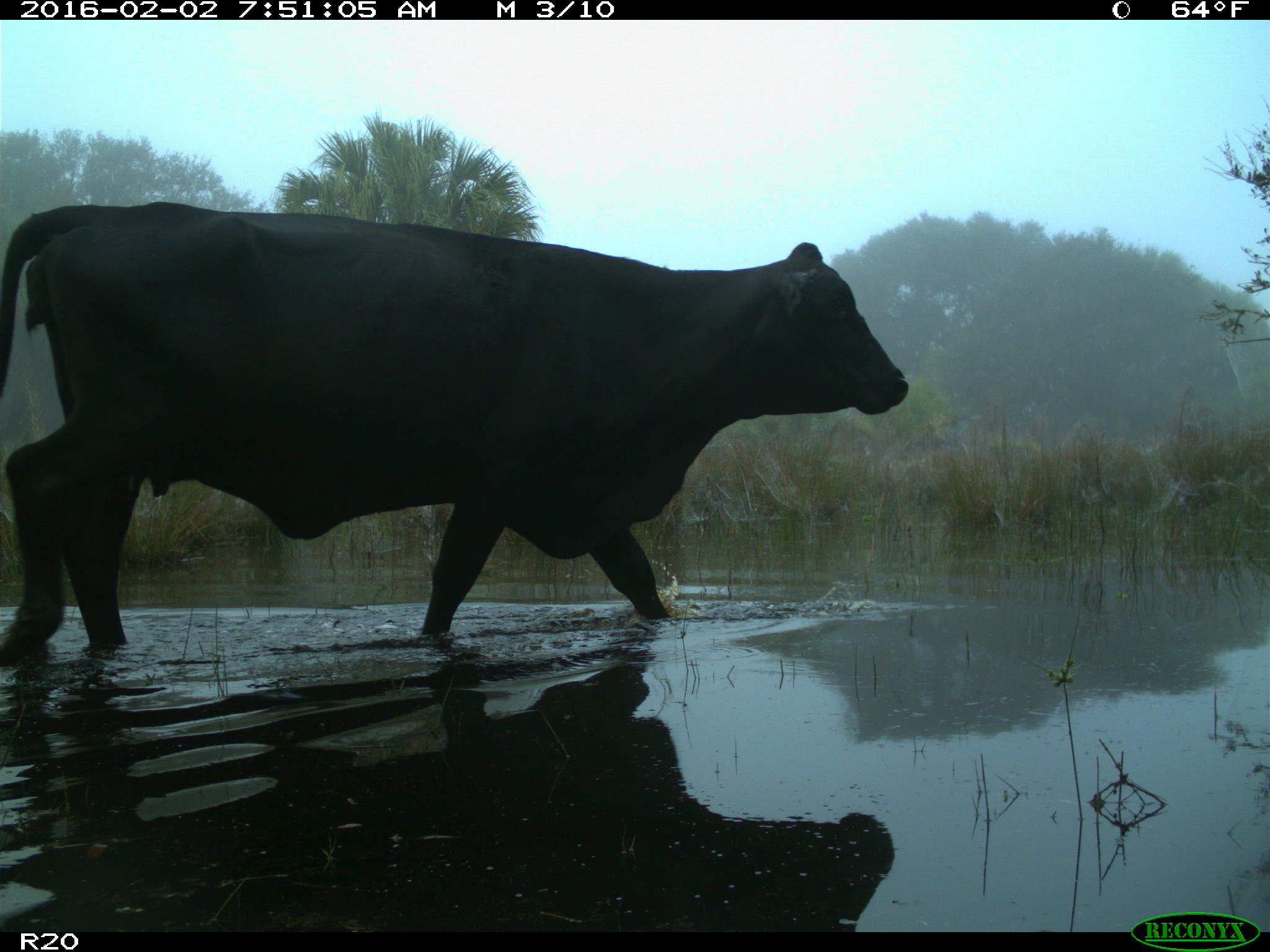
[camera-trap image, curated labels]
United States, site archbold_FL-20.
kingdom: Animalia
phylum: Chordata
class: Mammalia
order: Artiodactyla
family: Bovidae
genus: Bos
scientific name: Bos taurus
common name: domestic cow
Bos taurus (domestic cow).